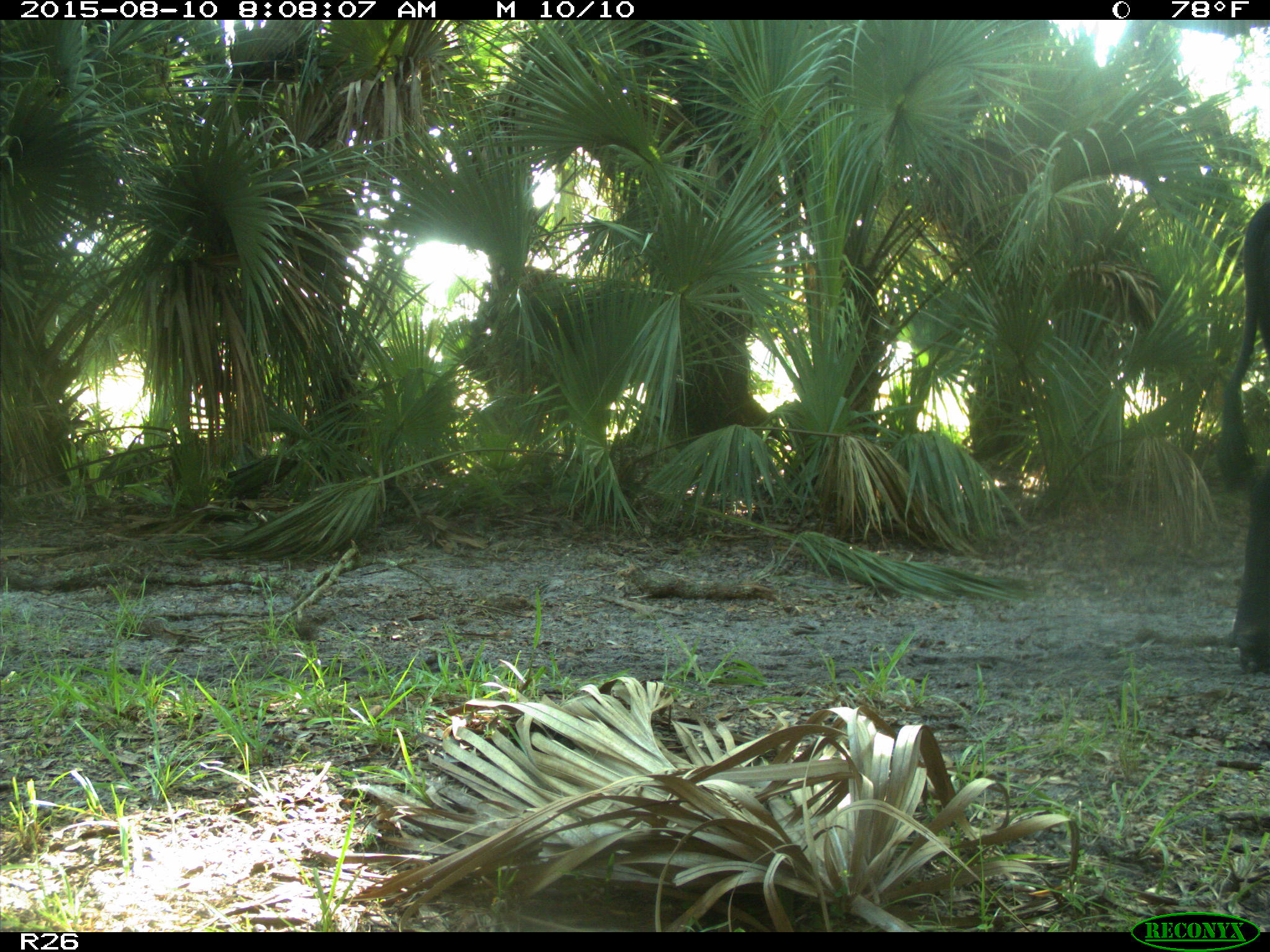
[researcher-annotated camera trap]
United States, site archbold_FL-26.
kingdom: Animalia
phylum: Chordata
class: Mammalia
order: Artiodactyla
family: Bovidae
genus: Bos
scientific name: Bos taurus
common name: domestic cow